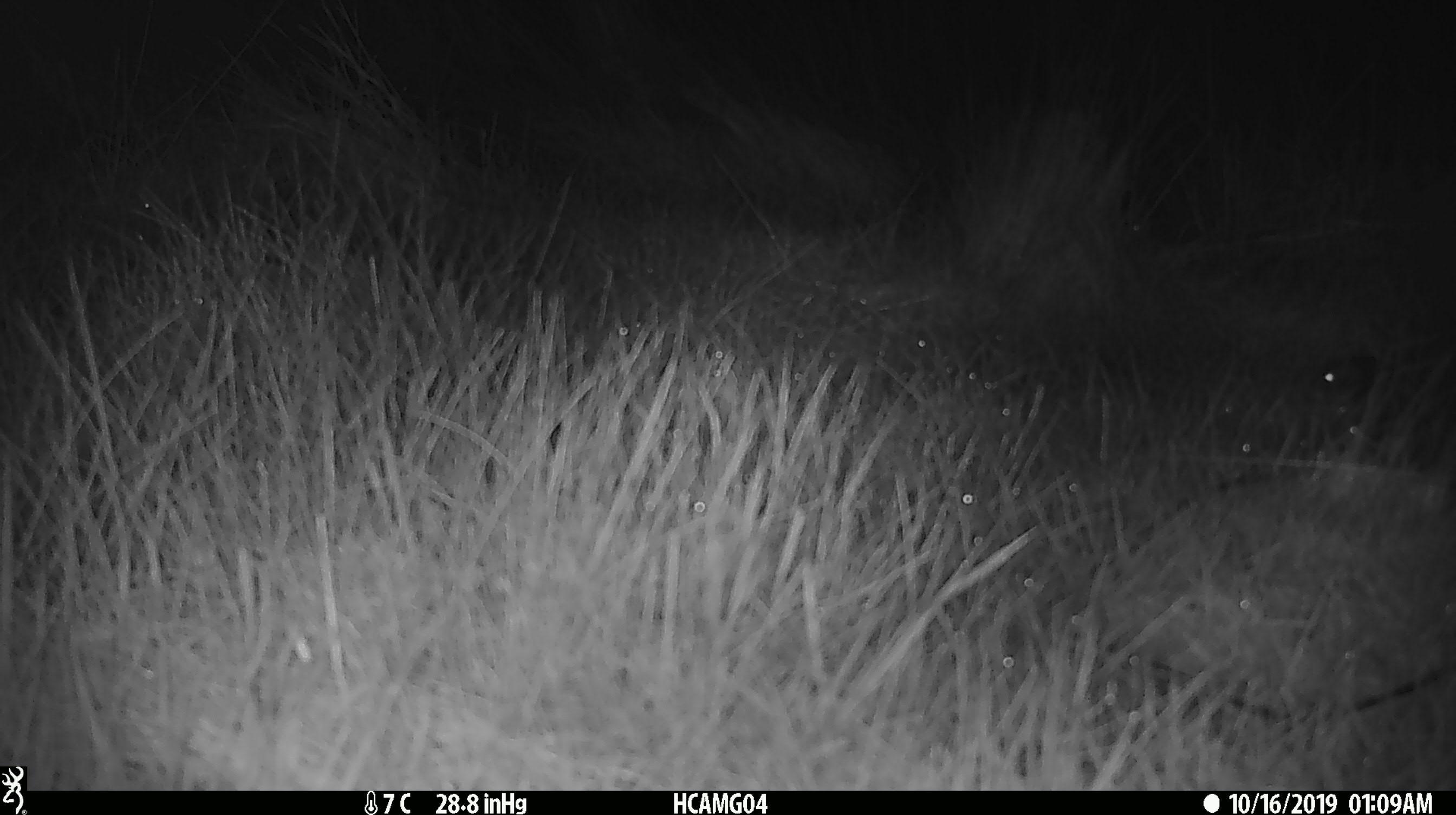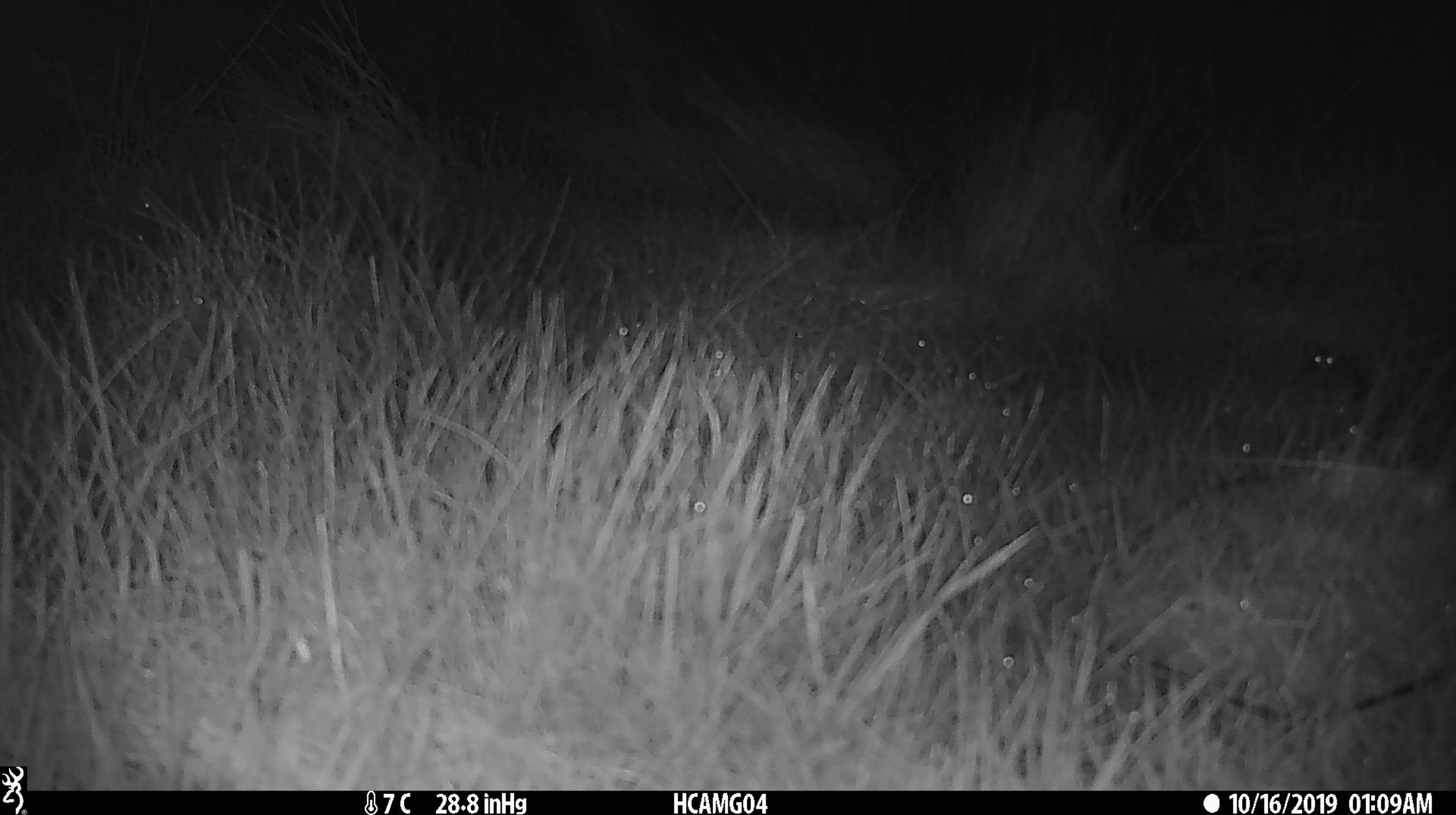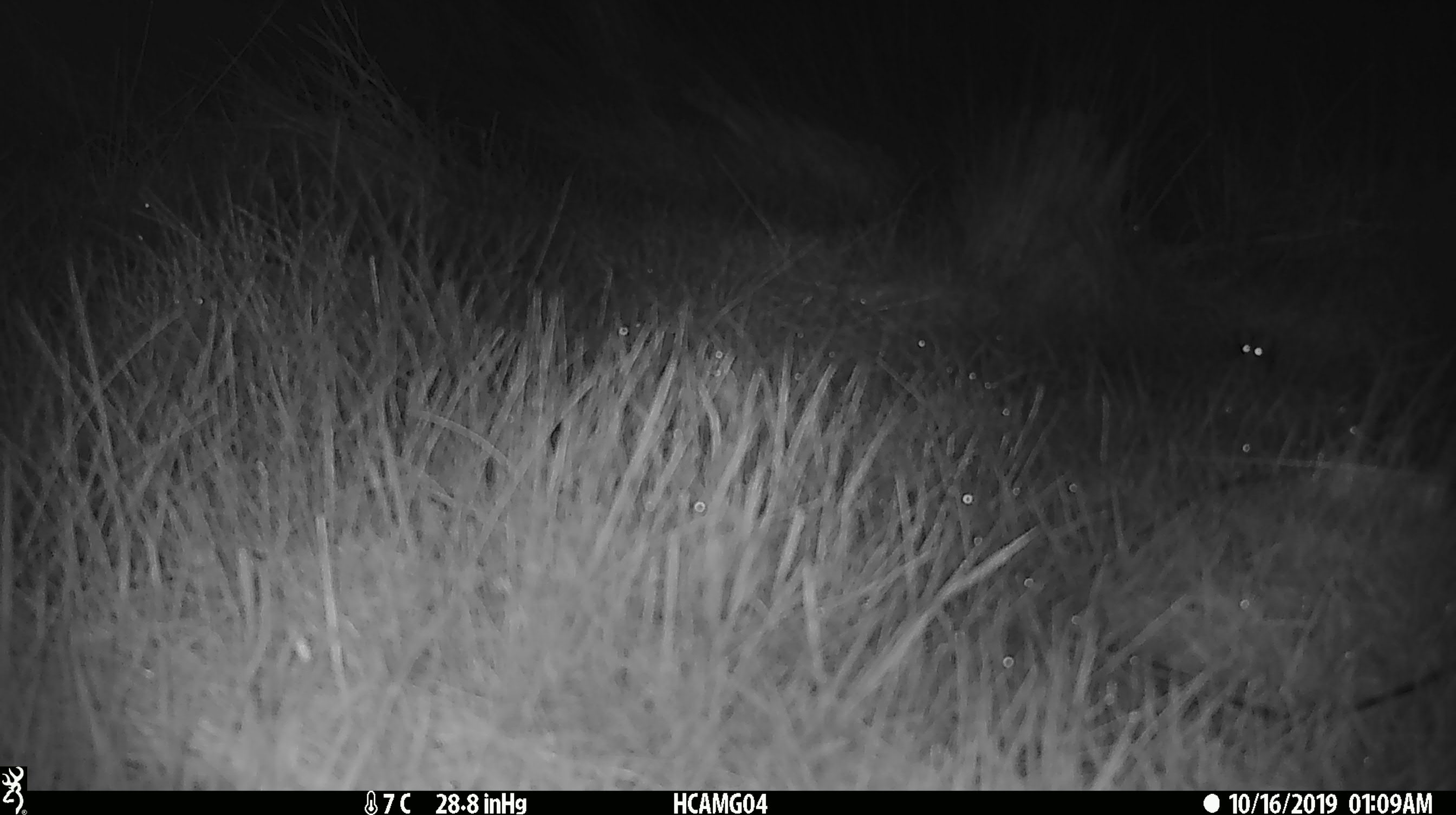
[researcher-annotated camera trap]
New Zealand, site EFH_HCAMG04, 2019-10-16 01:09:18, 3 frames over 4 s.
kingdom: Animalia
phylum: Chordata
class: Mammalia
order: Rodentia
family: Muridae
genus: Mus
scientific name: Mus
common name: mouse